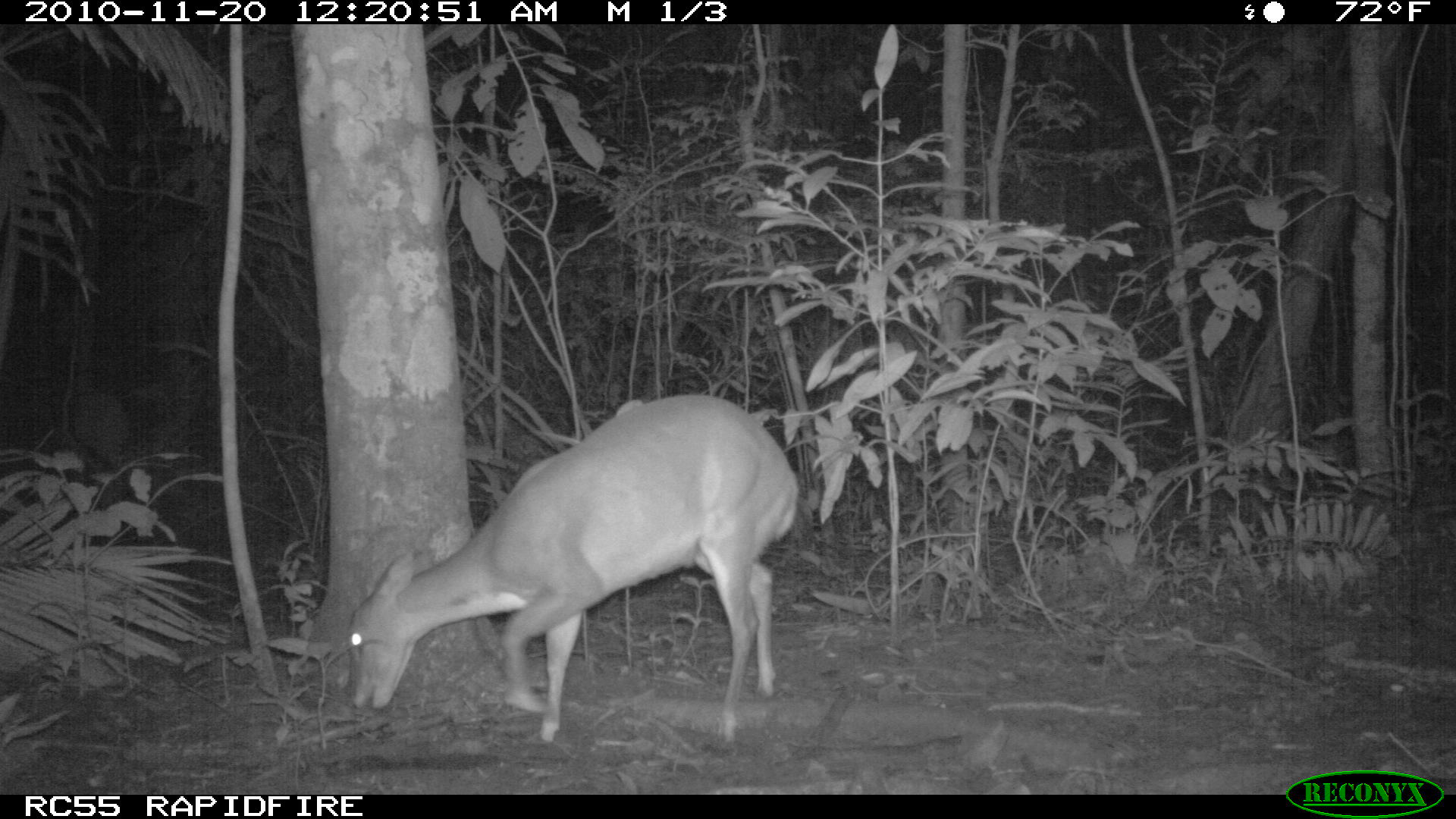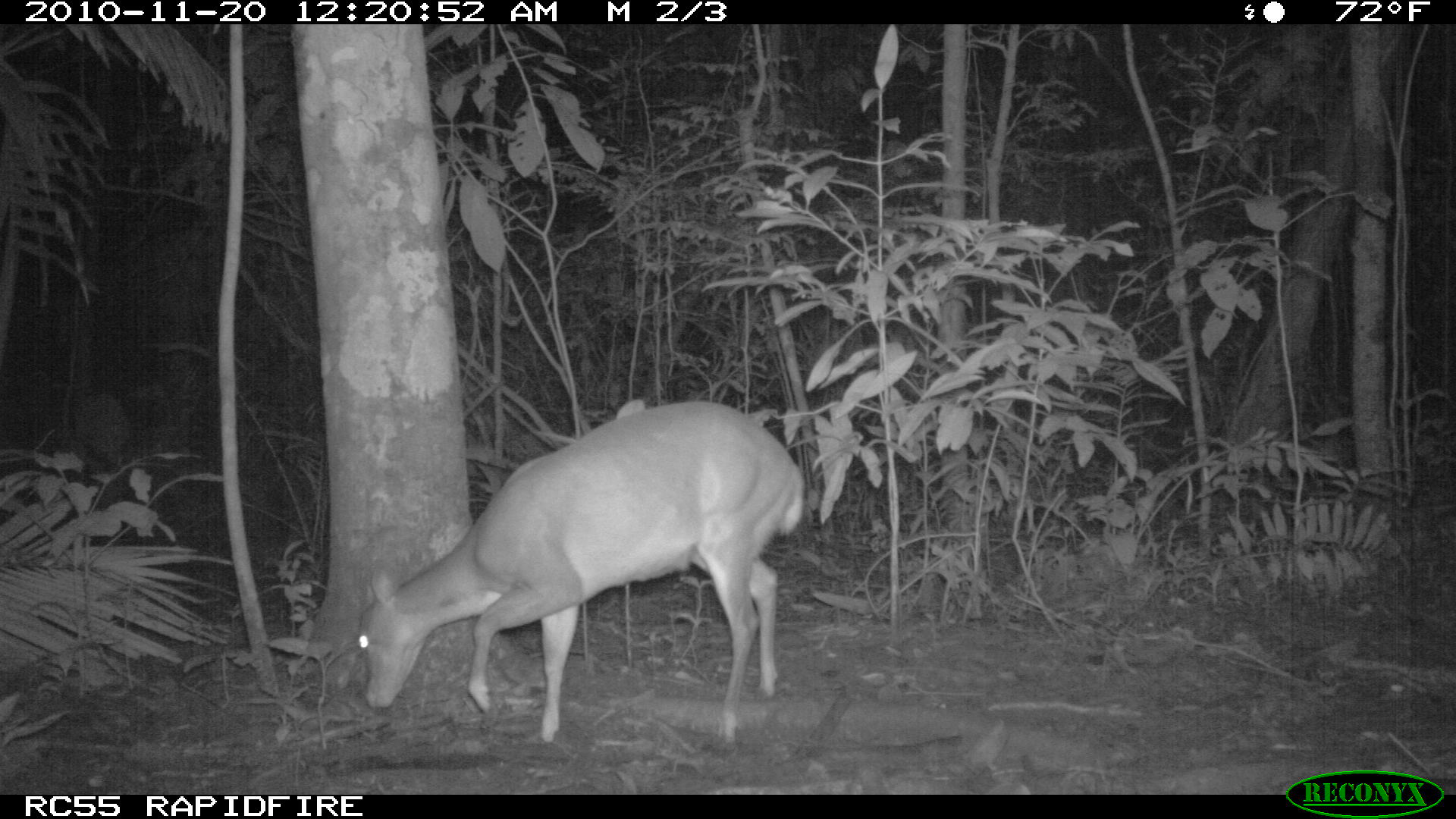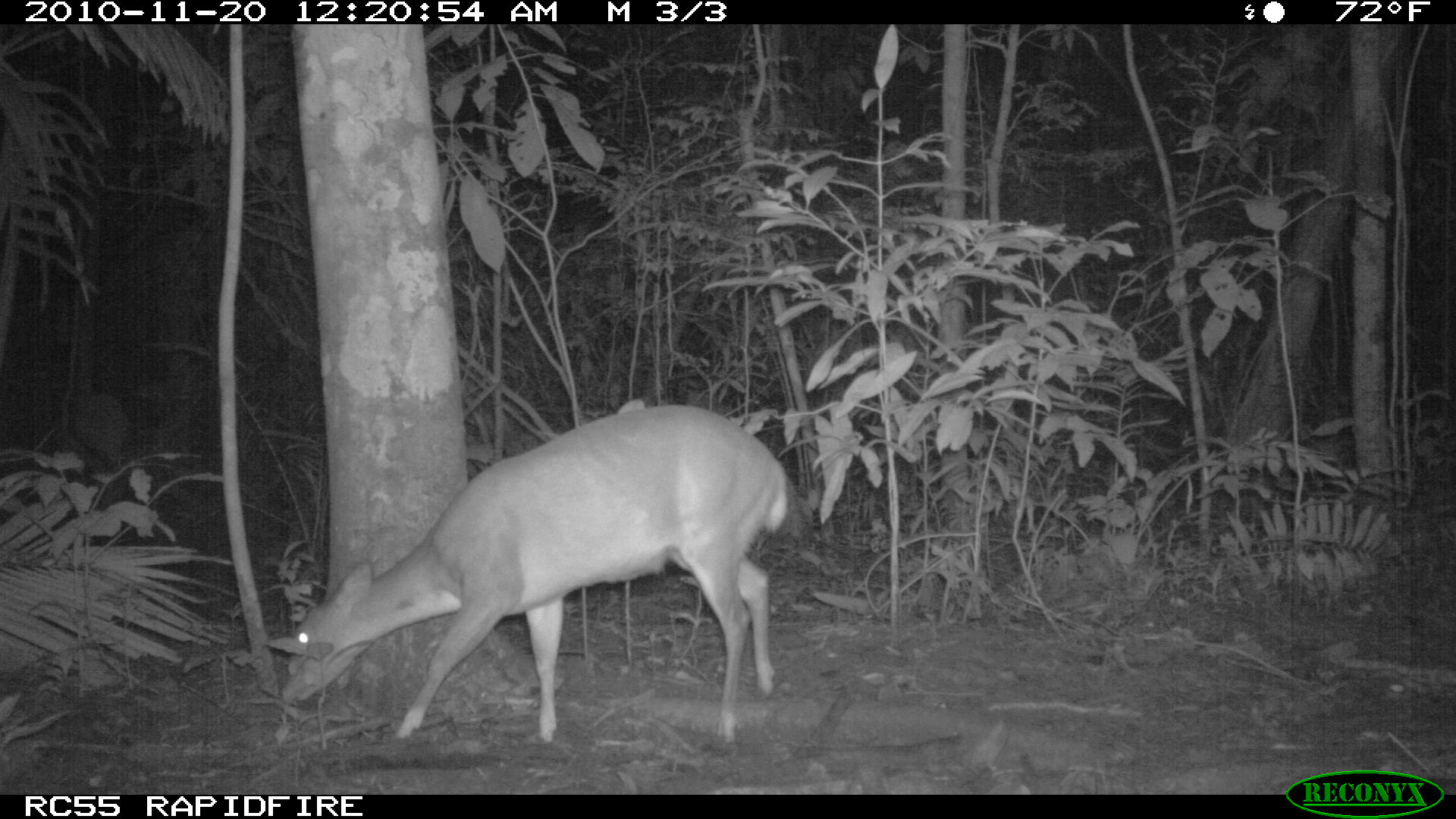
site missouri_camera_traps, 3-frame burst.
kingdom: Animalia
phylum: Chordata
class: Mammalia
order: Artiodactyla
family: Cervidae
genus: Odocoileus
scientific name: Odocoileus virginianus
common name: white-tailed deer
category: white tailed deer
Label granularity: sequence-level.